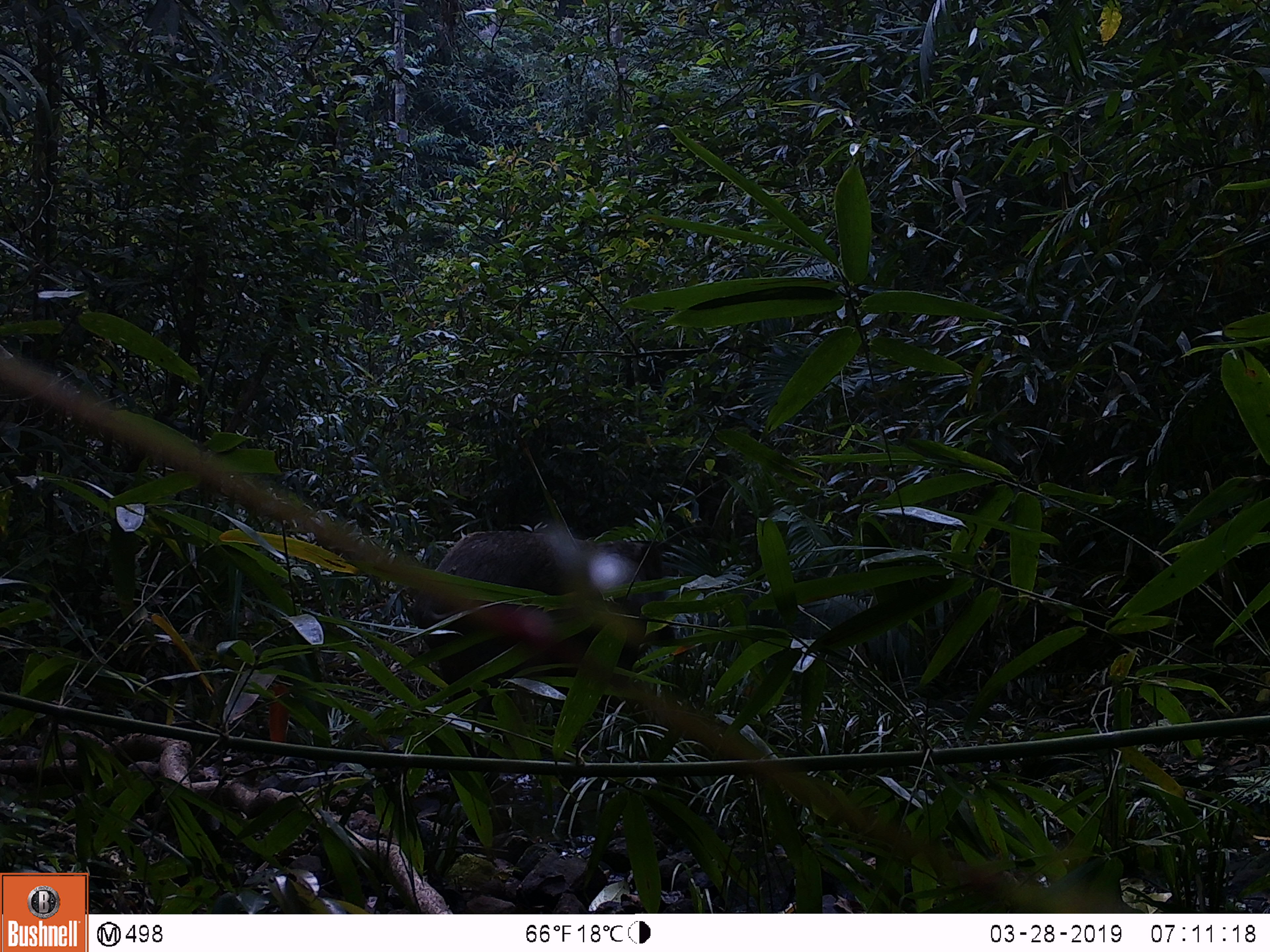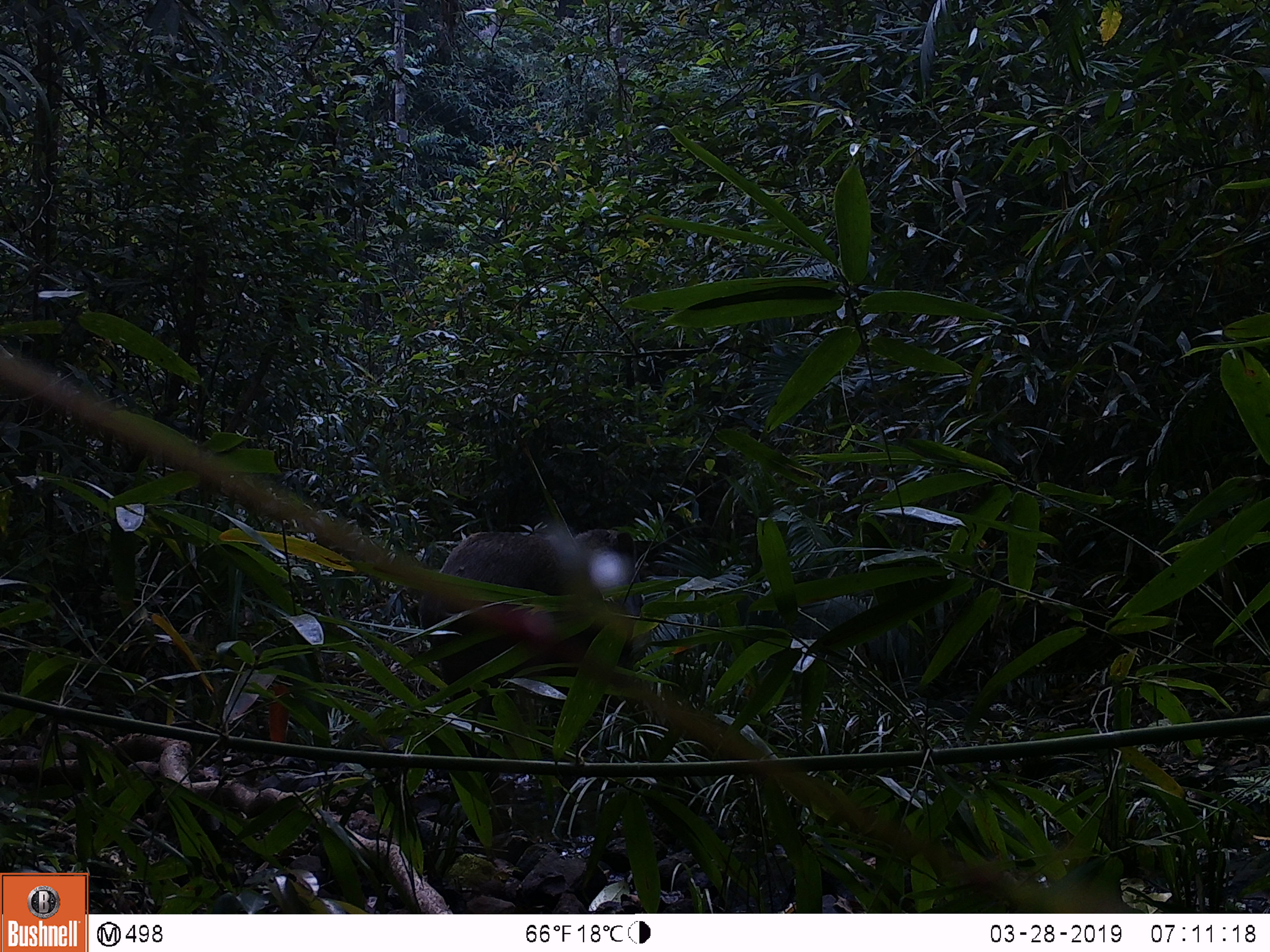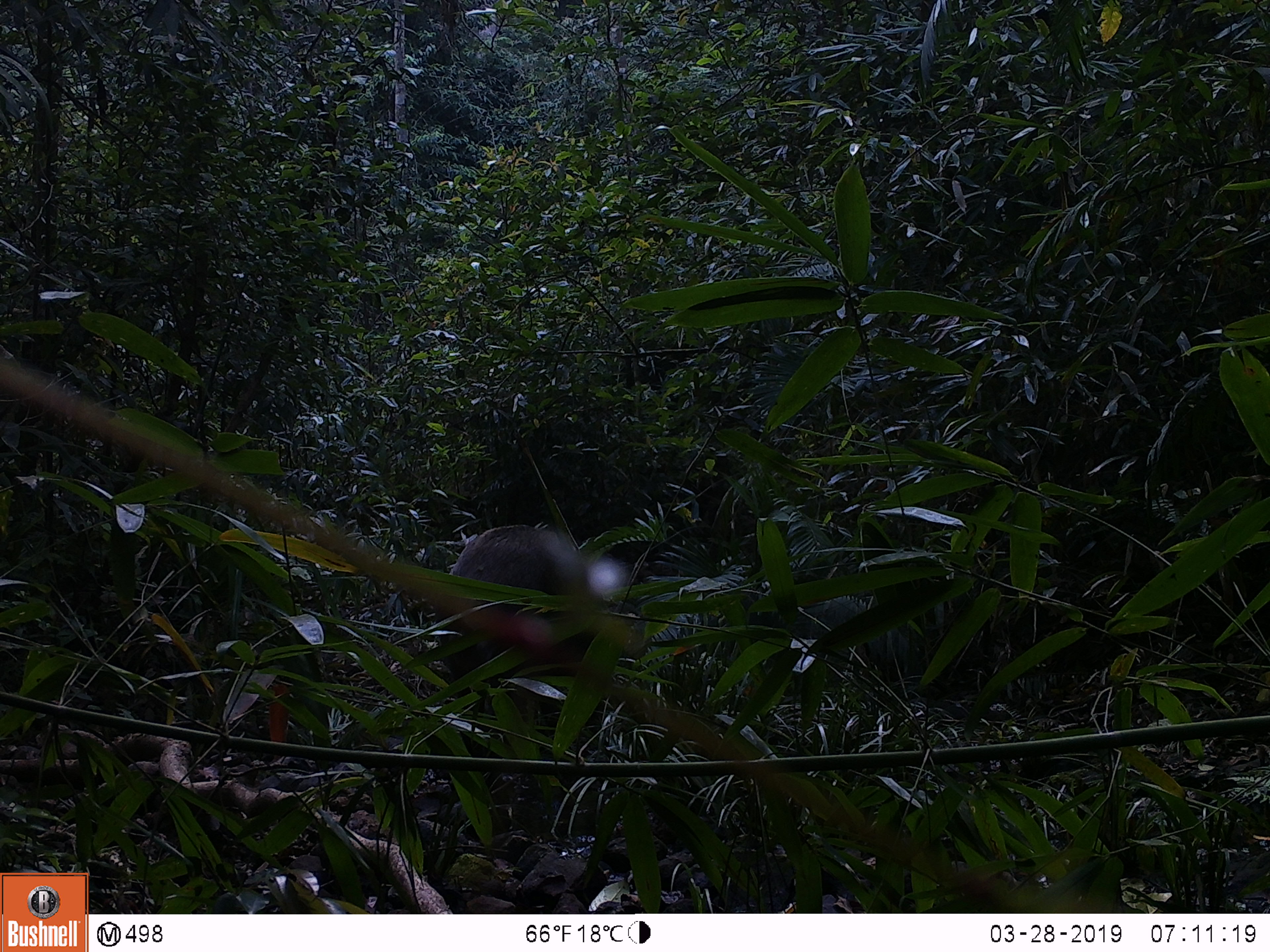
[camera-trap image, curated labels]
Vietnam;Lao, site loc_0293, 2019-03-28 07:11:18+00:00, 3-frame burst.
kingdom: Animalia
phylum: Chordata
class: Mammalia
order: Artiodactyla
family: Suidae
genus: Sus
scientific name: Sus scrofa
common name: eurasian wild pig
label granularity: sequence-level